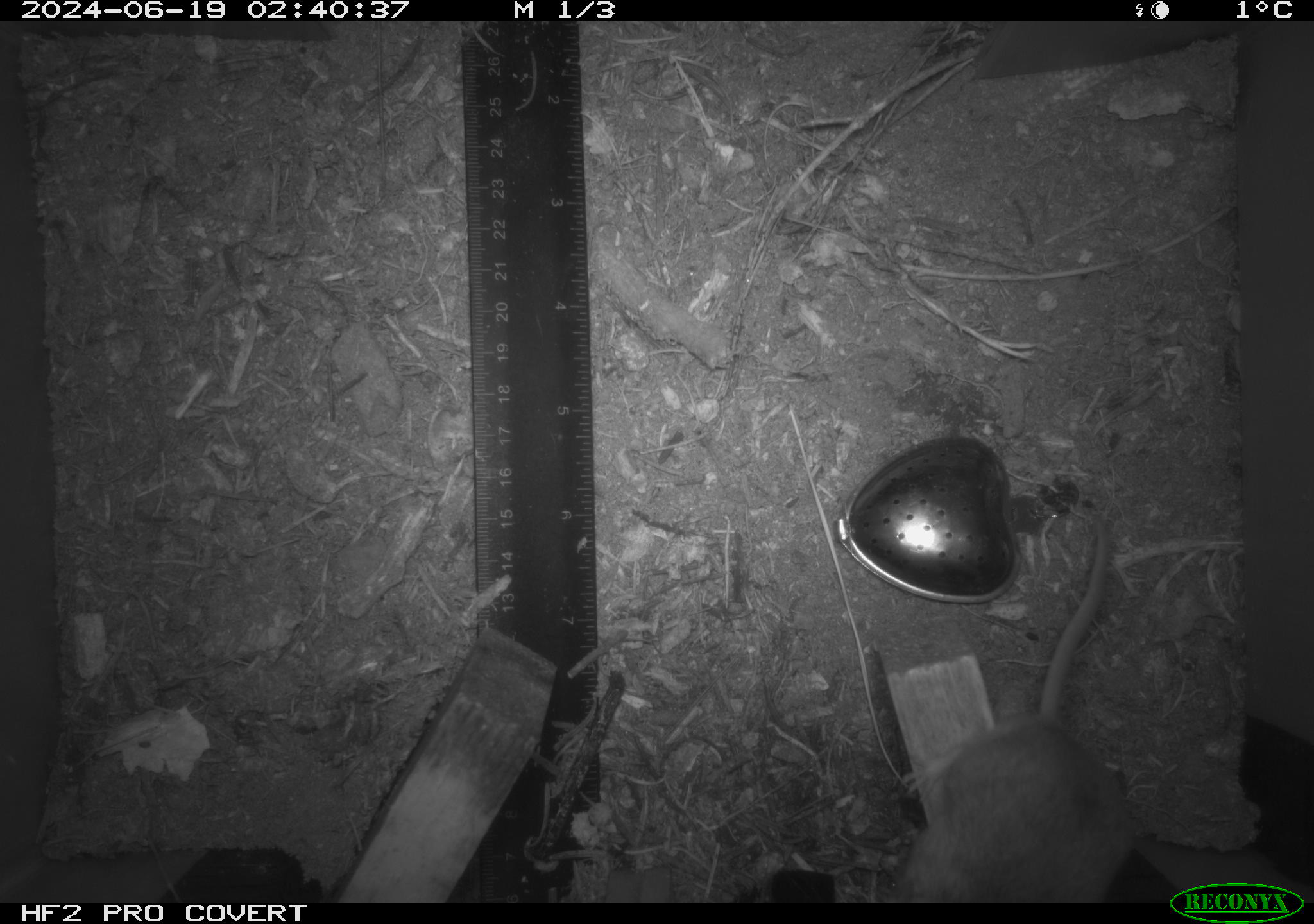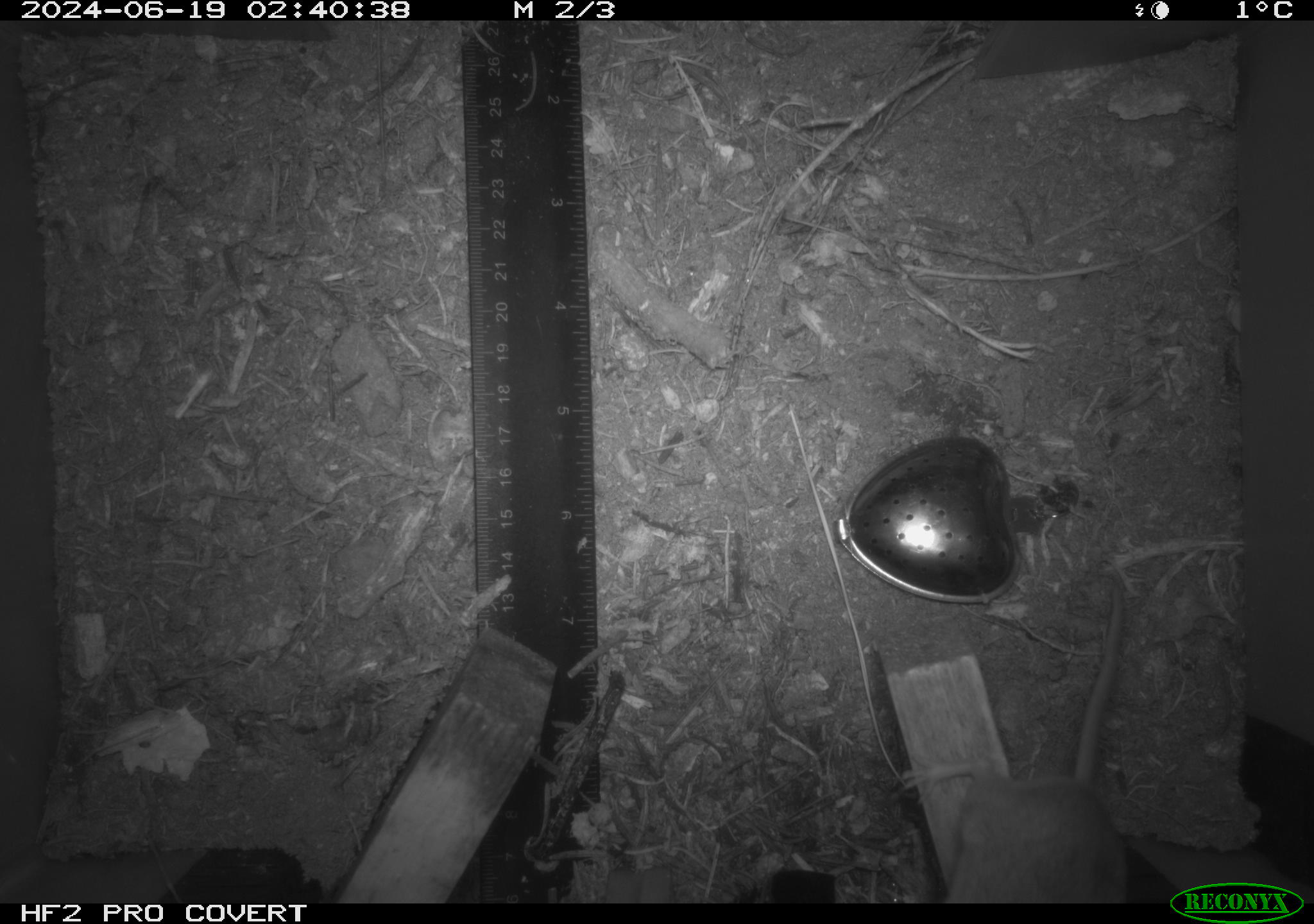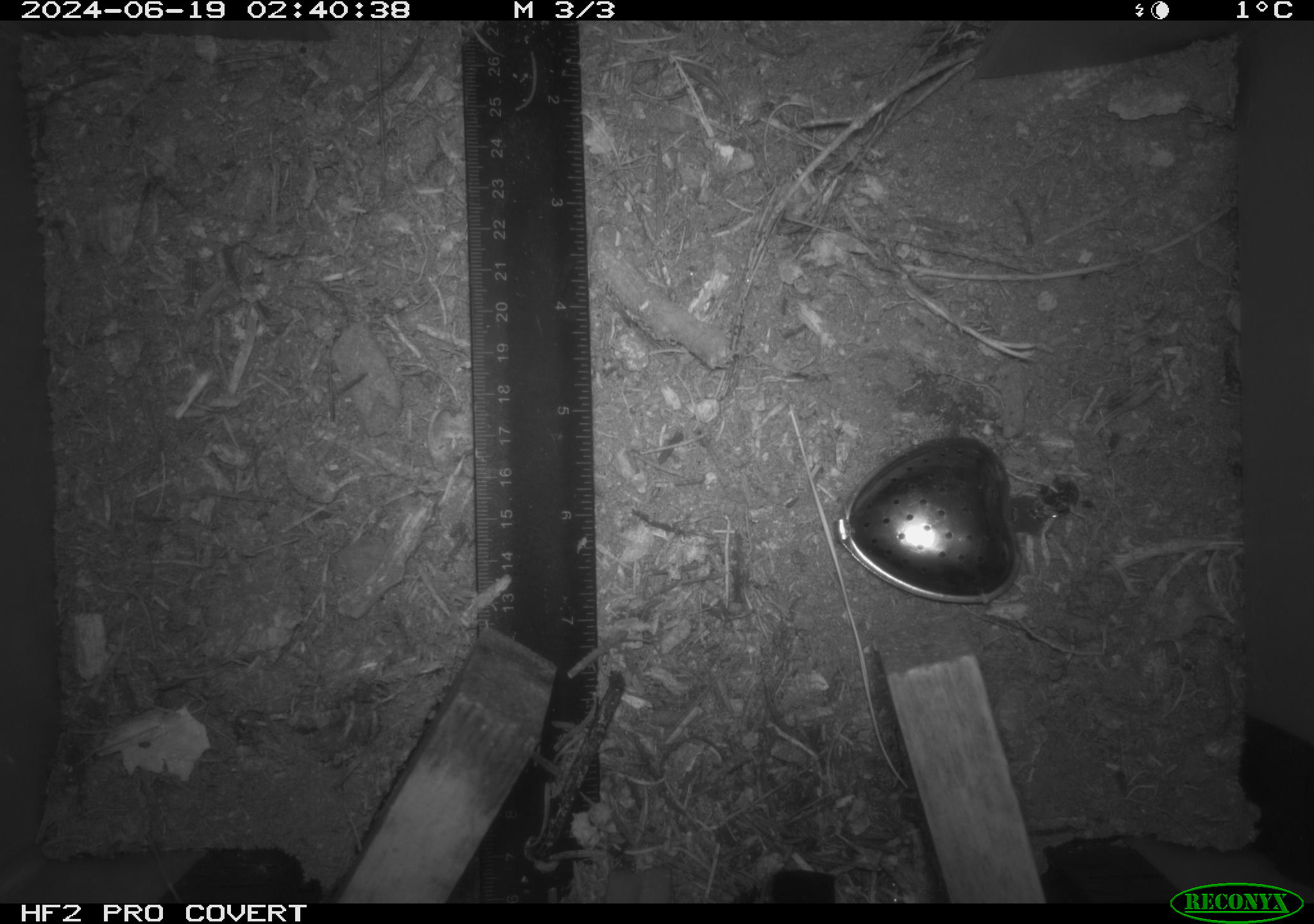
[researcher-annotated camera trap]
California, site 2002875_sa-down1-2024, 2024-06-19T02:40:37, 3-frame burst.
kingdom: Animalia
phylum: Chordata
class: Mammalia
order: Rodentia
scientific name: Rodentia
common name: rodent